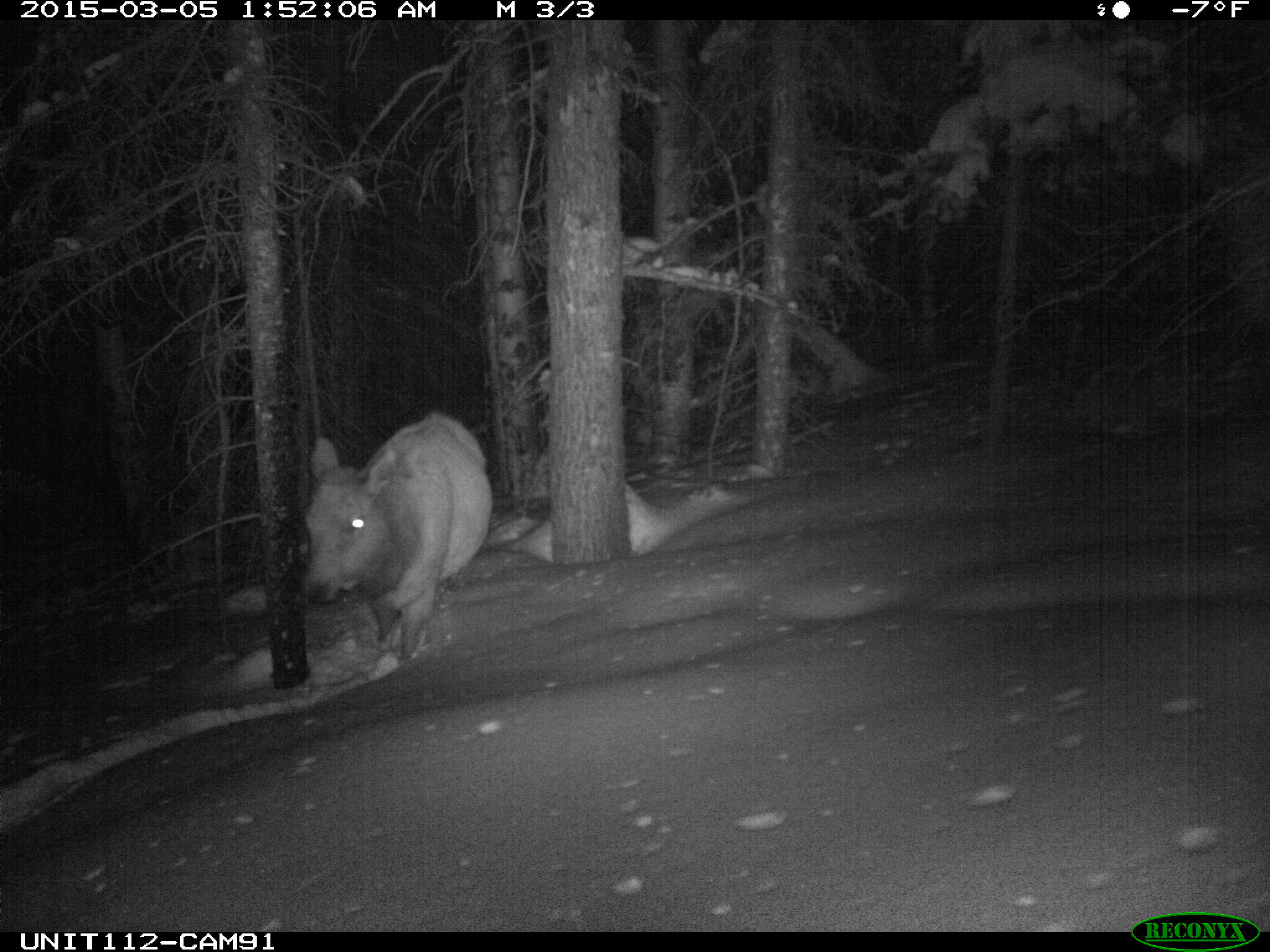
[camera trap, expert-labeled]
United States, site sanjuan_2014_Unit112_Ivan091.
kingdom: Animalia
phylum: Chordata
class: Mammalia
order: Artiodactyla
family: Cervidae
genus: Cervus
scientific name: Cervus elaphus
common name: red deer